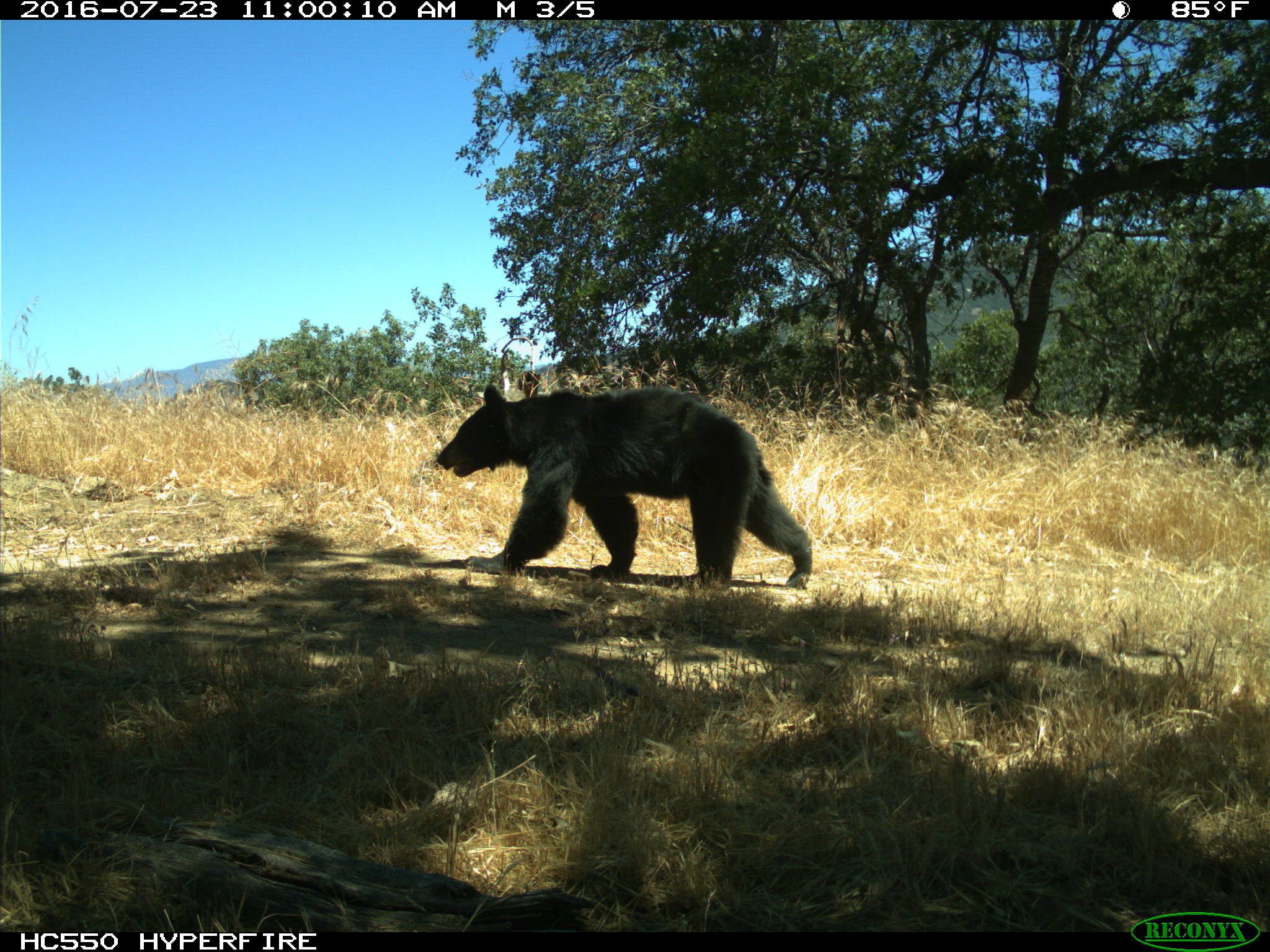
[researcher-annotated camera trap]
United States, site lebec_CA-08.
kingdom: Animalia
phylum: Chordata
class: Mammalia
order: Carnivora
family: Ursidae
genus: Ursus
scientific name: Ursus americanus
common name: american black bear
Ursus americanus (american black bear).